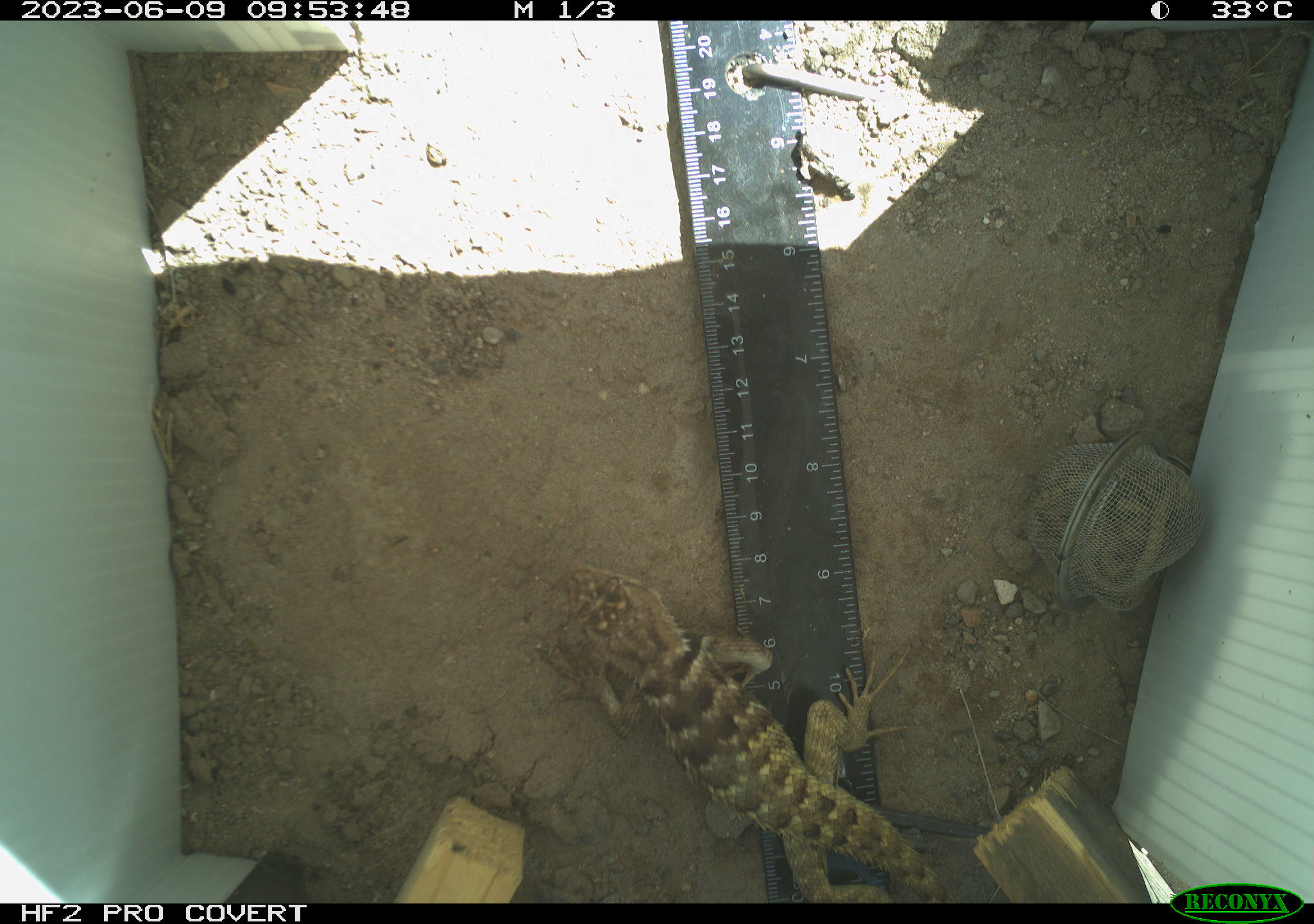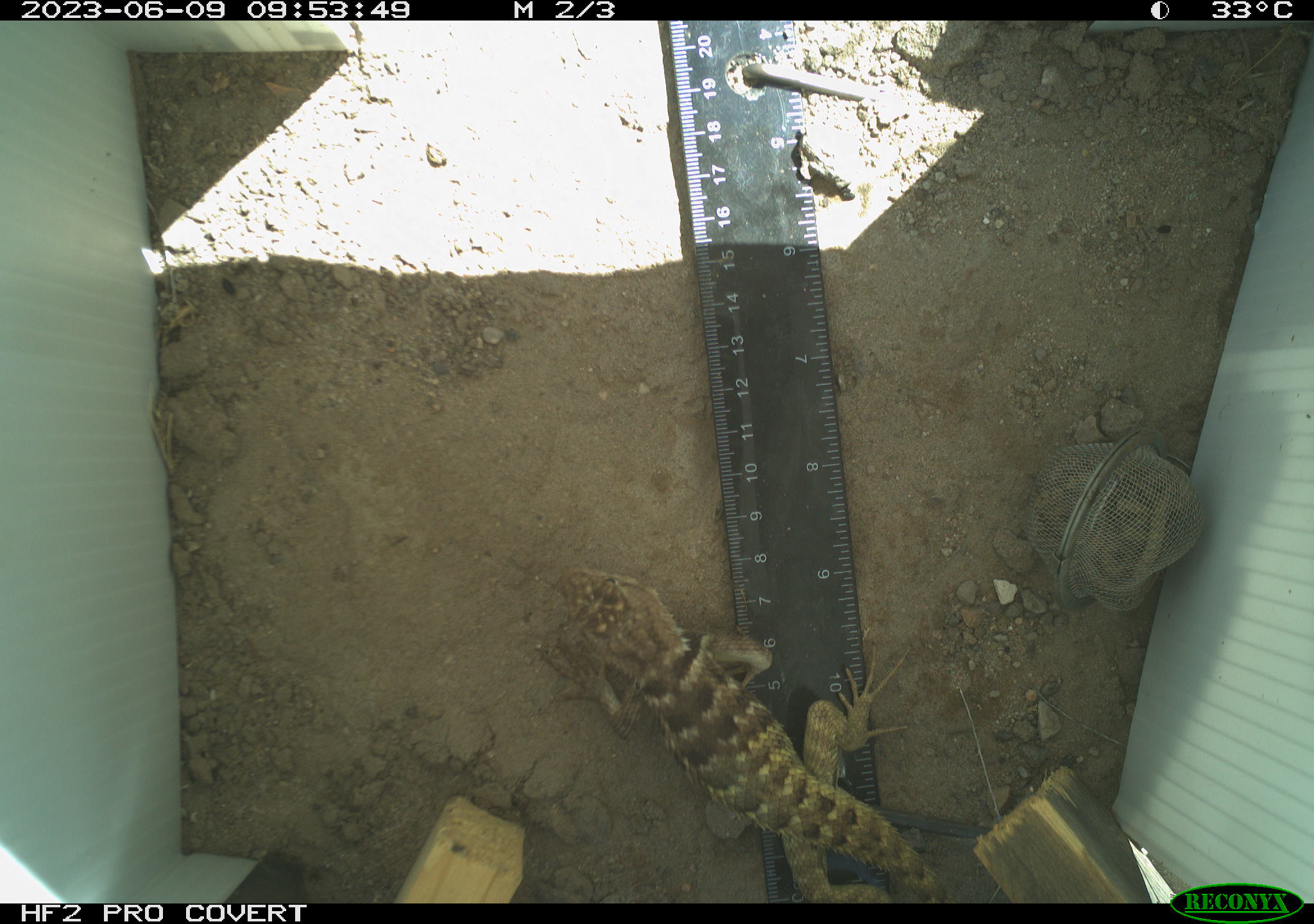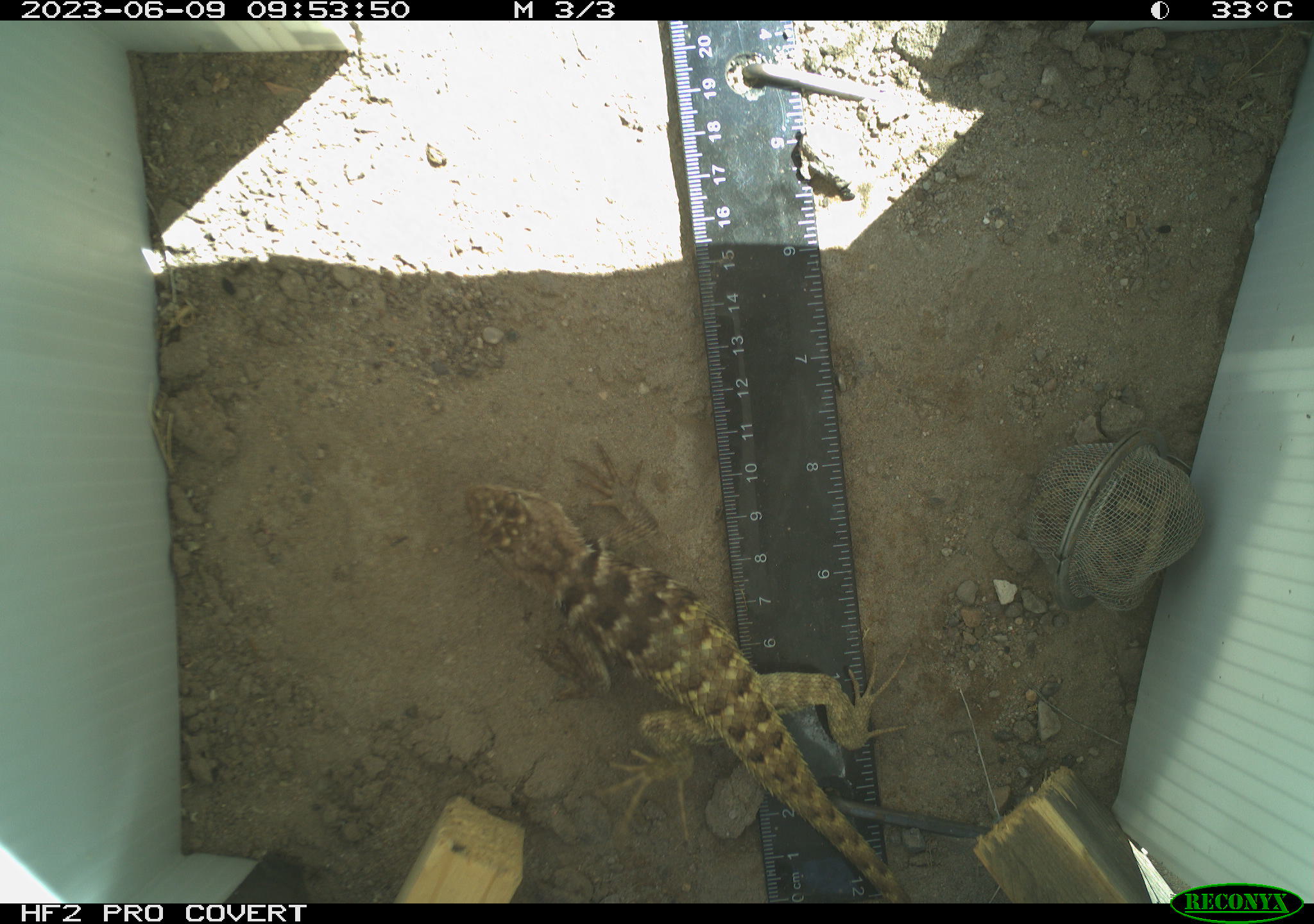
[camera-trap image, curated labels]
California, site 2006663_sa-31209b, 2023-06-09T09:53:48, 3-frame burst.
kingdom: Animalia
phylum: Chordata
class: Reptilia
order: Squamata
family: Phrynosomatidae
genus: Sceloporus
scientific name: Sceloporus uniformis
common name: yellow-backed spiny lizard